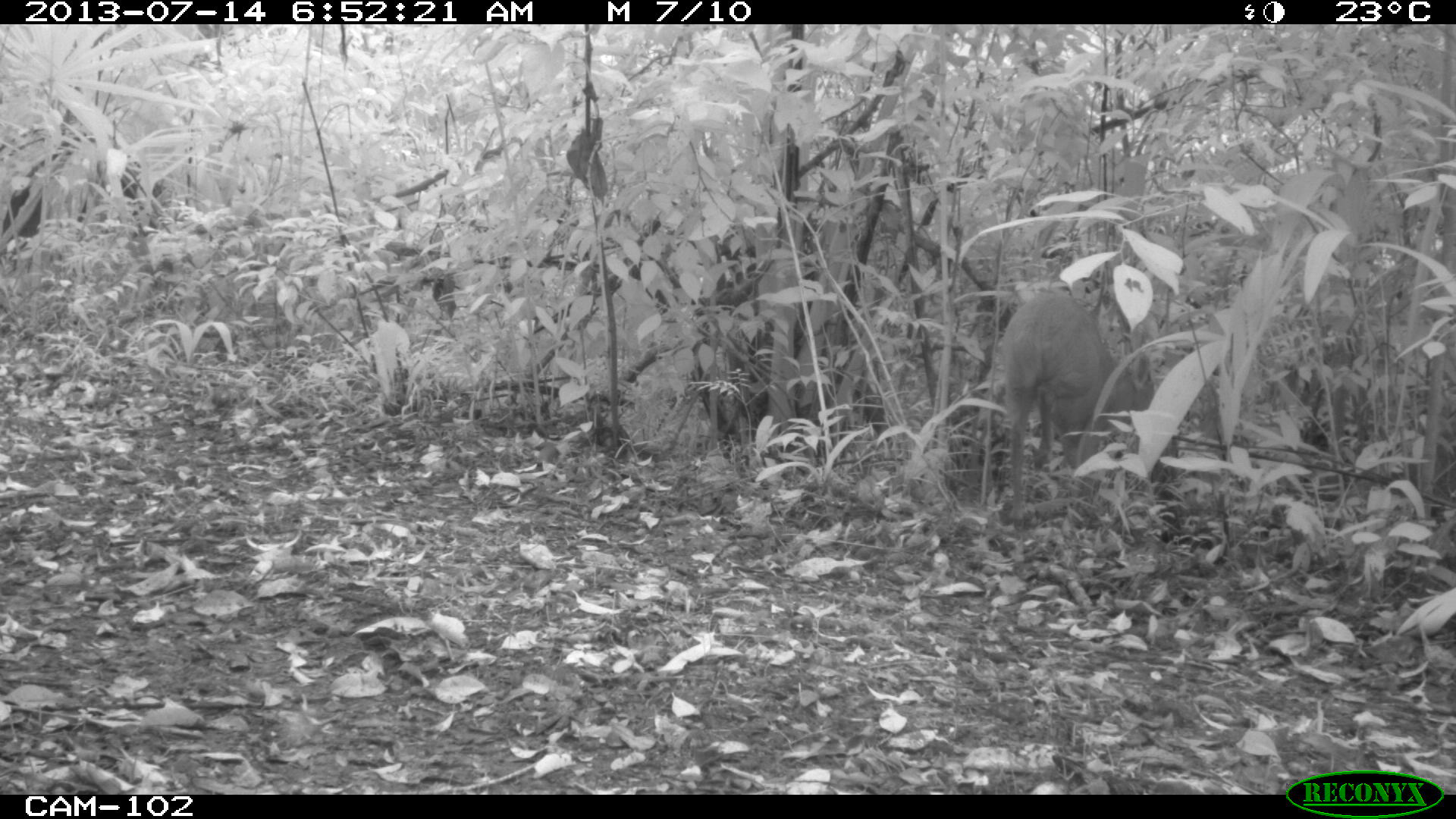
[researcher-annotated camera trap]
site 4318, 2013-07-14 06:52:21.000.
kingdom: Animalia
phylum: Chordata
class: Mammalia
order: Artiodactyla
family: Cervidae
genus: Mazama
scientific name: Mazama temama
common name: central american red brocket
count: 1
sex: male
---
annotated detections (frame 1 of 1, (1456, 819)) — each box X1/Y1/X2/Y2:
mazama temama: 1001/289/1154/530